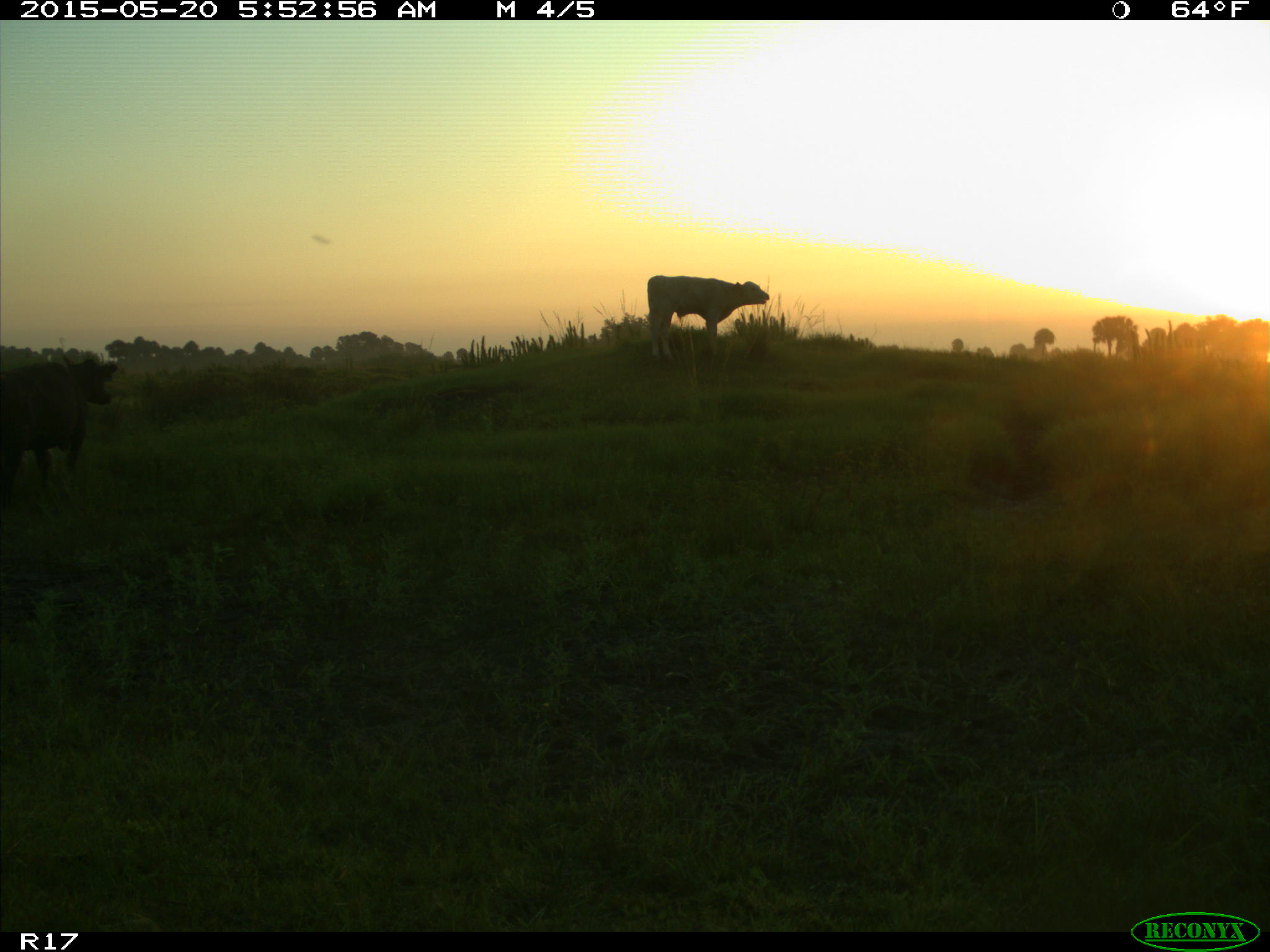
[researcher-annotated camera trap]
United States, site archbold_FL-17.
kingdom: Animalia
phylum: Chordata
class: Mammalia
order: Artiodactyla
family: Bovidae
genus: Bos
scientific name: Bos taurus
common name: domestic cow